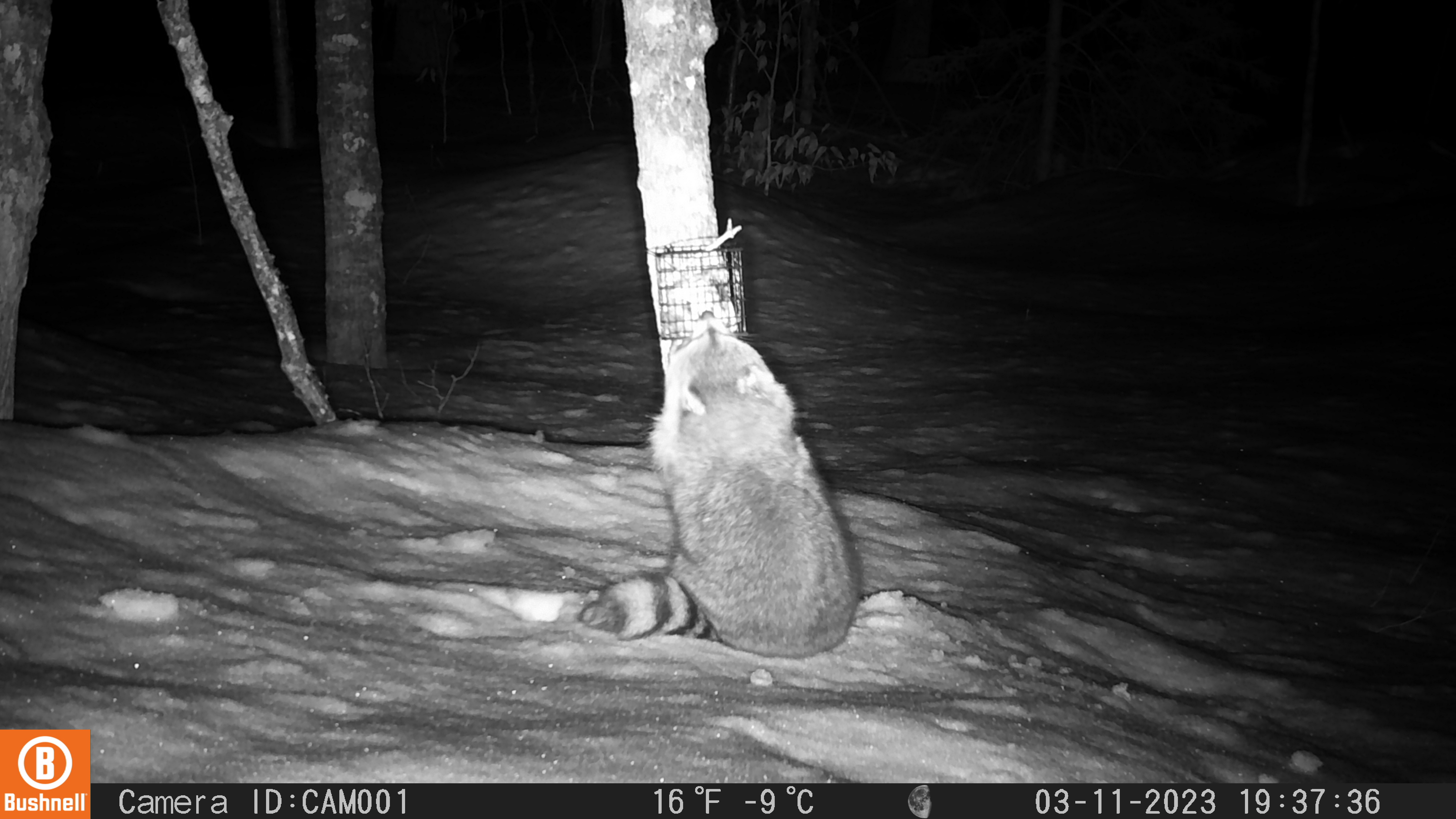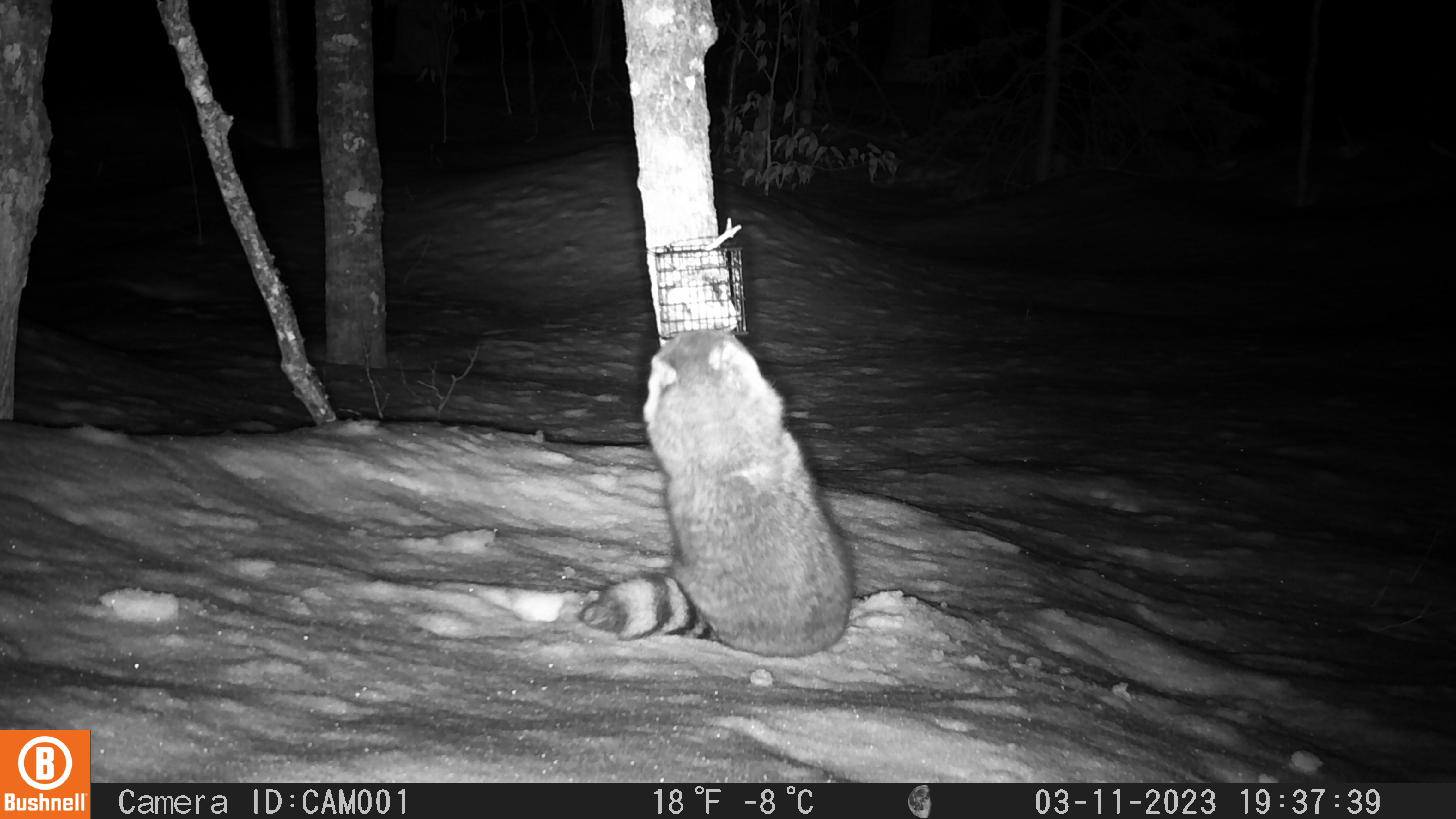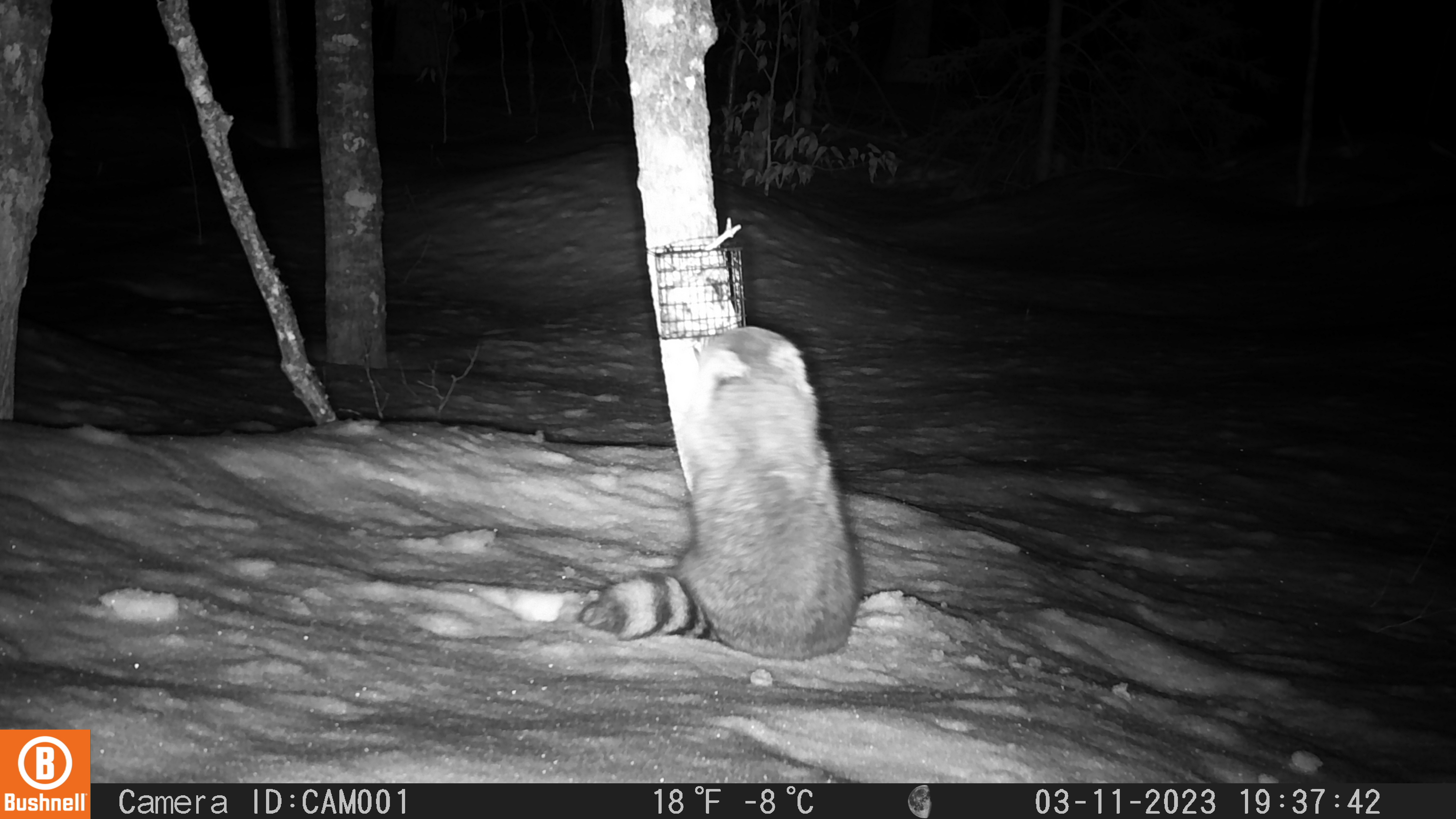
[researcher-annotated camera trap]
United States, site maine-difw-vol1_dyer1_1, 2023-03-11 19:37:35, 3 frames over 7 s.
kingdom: Animalia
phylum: Chordata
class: Mammalia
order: Carnivora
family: Procyonidae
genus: Procyon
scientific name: Procyon lotor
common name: raccoon